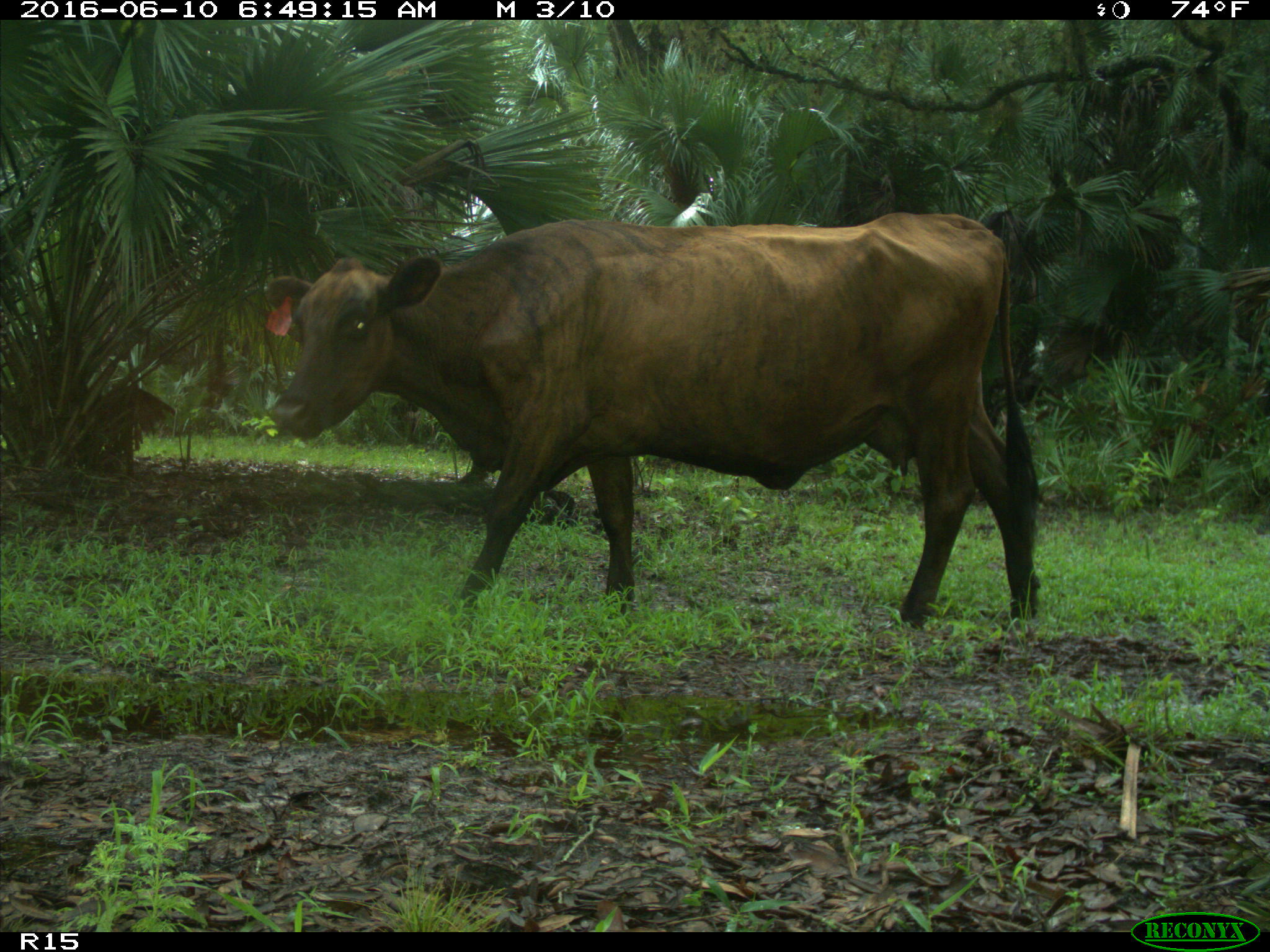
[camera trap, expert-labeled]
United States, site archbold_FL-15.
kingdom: Animalia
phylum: Chordata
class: Mammalia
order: Artiodactyla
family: Bovidae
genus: Bos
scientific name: Bos taurus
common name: domestic cow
Bos taurus (domestic cow).